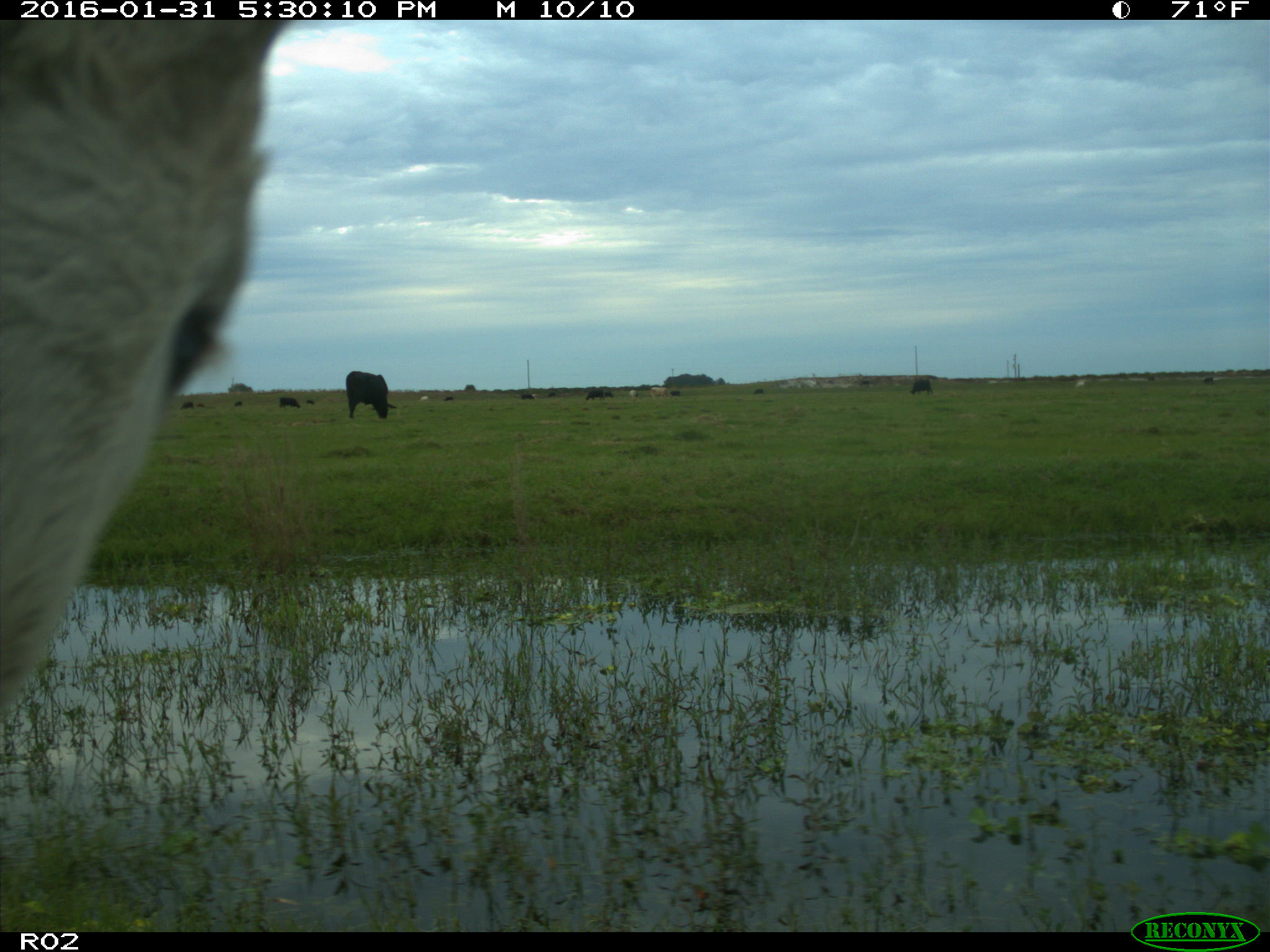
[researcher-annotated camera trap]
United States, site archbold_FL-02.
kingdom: Animalia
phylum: Chordata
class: Mammalia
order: Artiodactyla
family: Bovidae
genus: Bos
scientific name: Bos taurus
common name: domestic cow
Bos taurus (domestic cow).